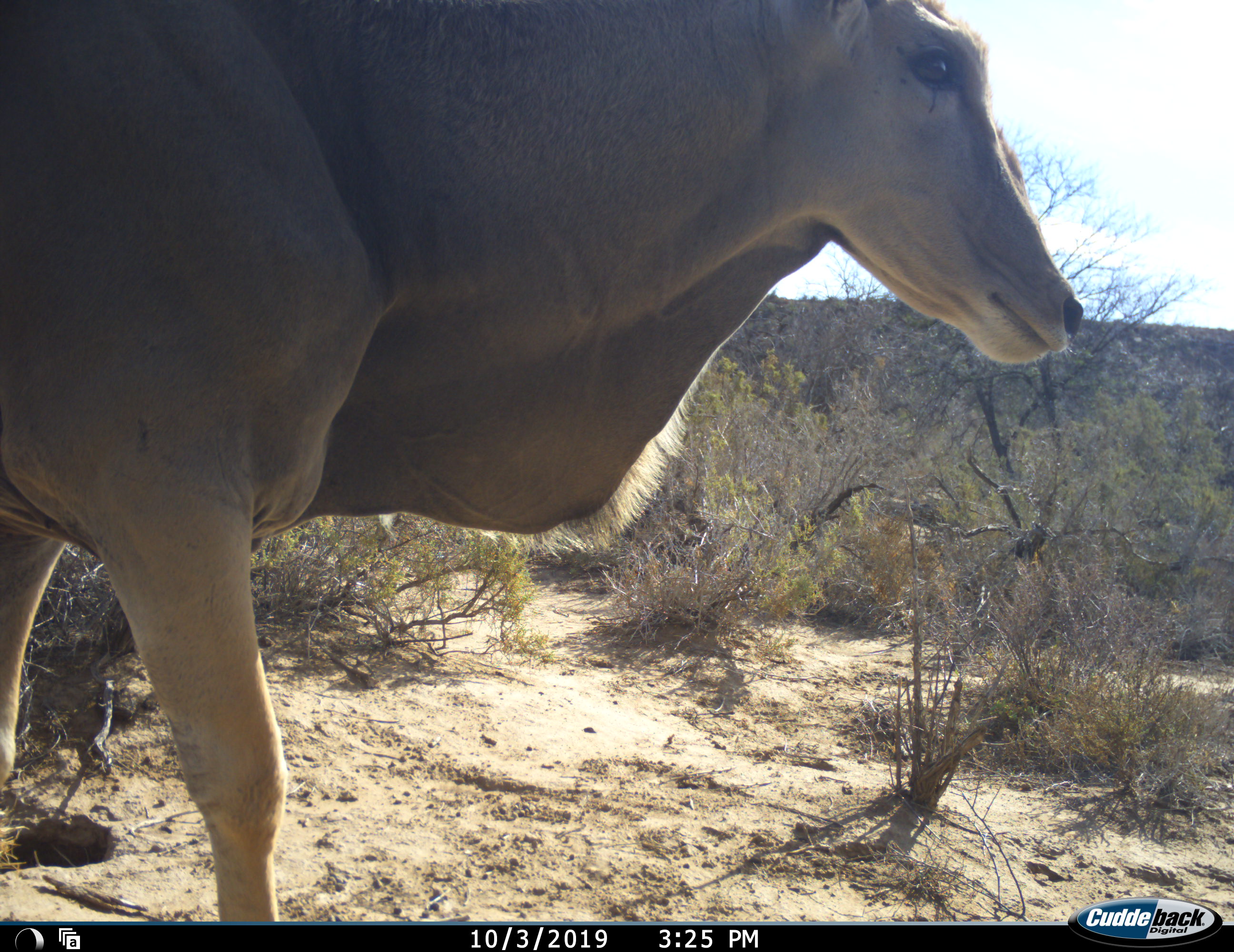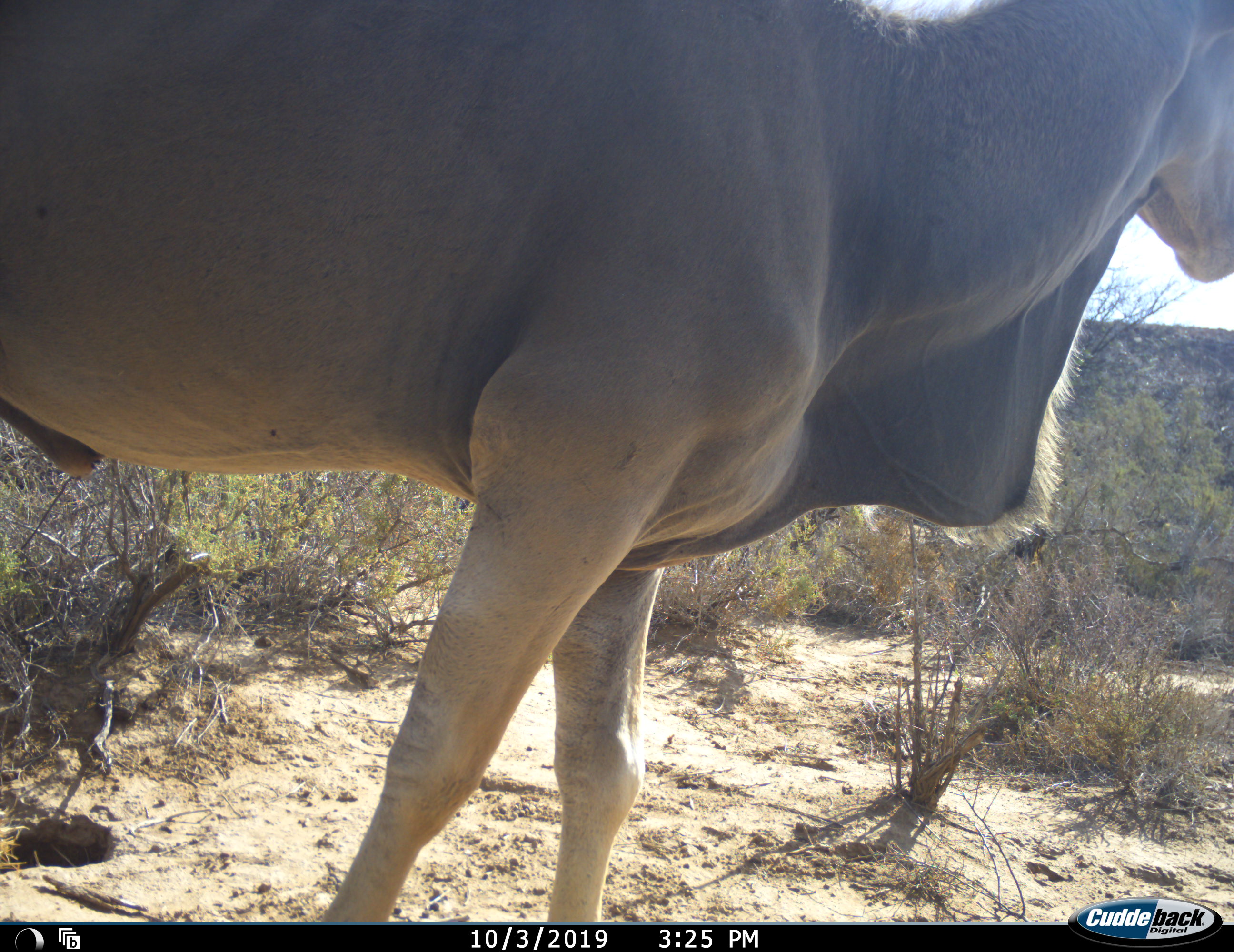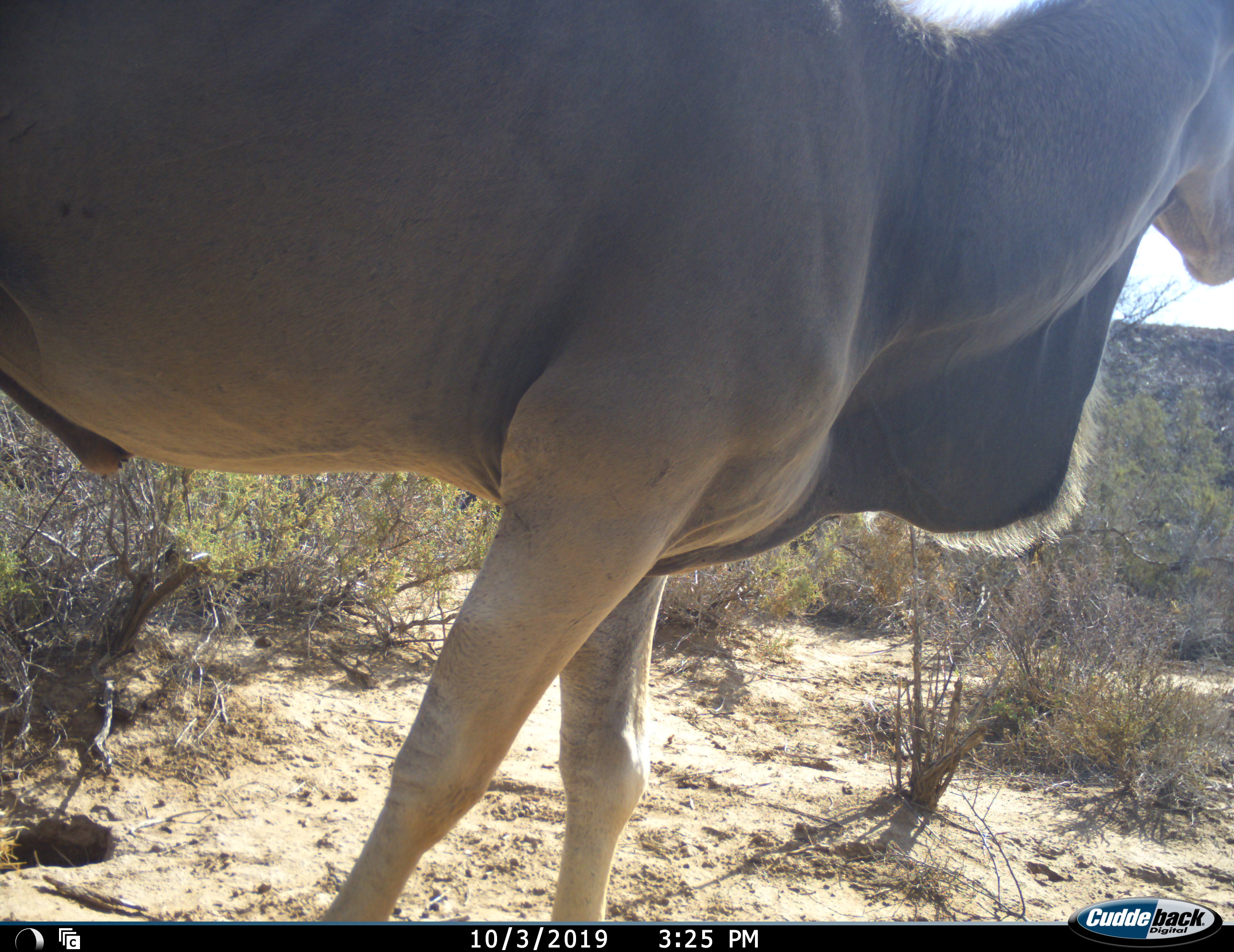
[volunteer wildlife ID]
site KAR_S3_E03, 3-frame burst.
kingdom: Animalia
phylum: Chordata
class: Mammalia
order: Artiodactyla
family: Bovidae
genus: Tragelaphus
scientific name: Tragelaphus oryx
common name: eland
Eland (Tragelaphus oryx), count 1. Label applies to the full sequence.